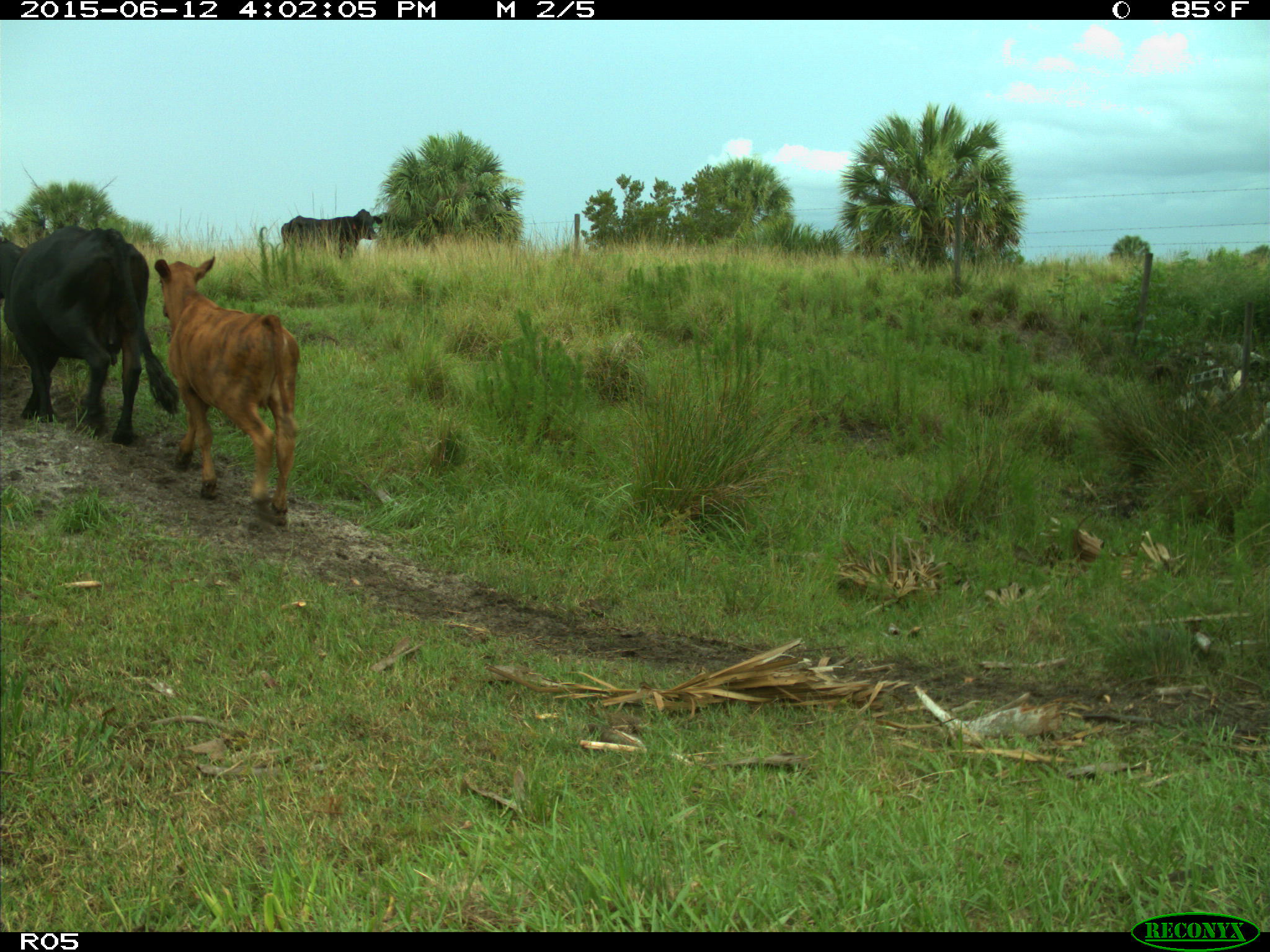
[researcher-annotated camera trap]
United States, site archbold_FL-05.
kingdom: Animalia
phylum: Chordata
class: Mammalia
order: Artiodactyla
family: Bovidae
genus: Bos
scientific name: Bos taurus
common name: domestic cow